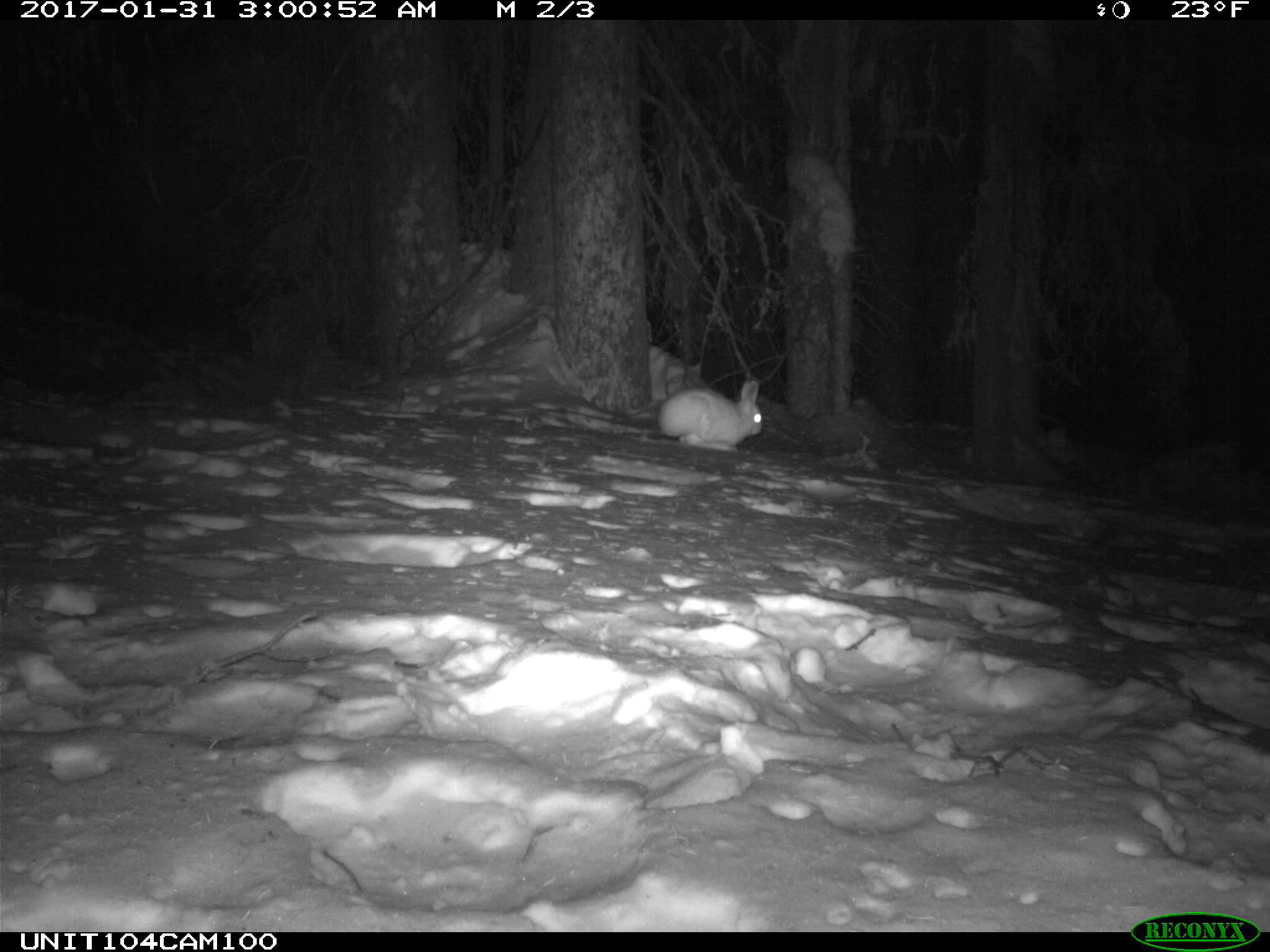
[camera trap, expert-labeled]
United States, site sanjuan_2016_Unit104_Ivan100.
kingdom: Animalia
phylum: Chordata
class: Mammalia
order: Lagomorpha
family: Leporidae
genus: Lepus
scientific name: Lepus americanus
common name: snowshoe hare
Lepus americanus (snowshoe hare).